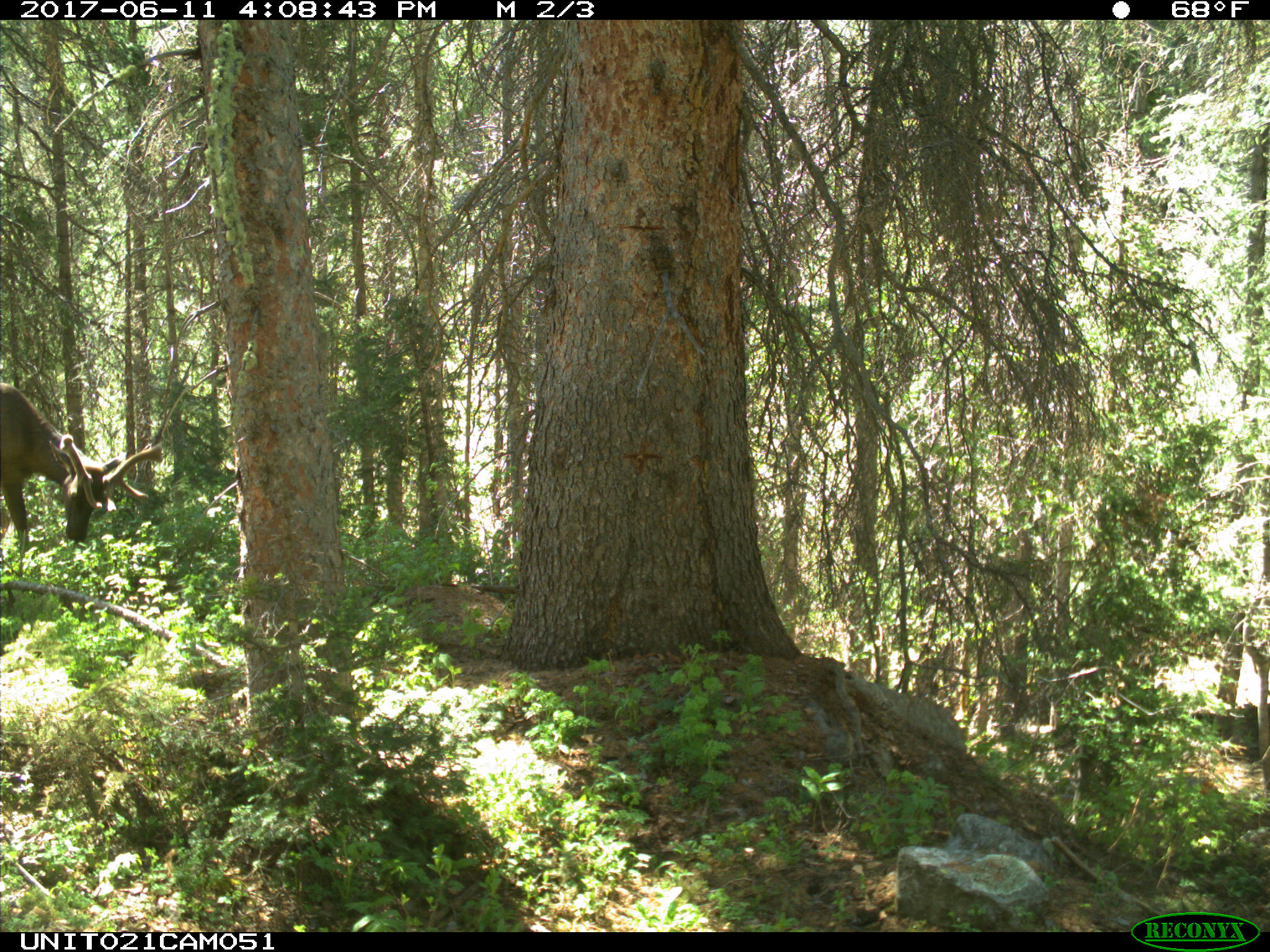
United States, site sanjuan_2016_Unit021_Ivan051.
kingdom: Animalia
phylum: Chordata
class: Mammalia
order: Artiodactyla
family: Cervidae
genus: Cervus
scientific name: Cervus elaphus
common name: red deer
Cervus elaphus (red deer).